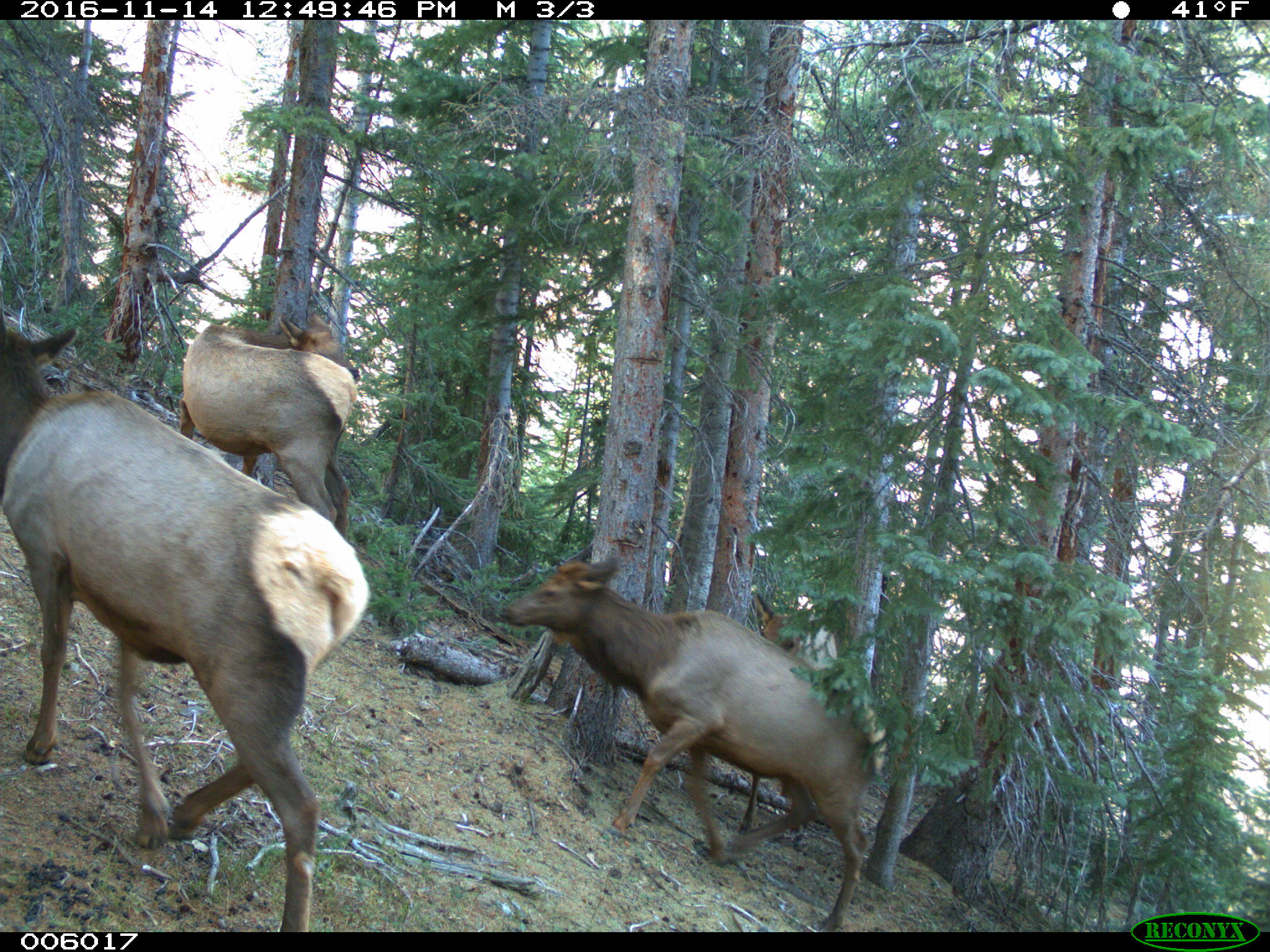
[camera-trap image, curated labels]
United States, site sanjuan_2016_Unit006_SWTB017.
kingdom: Animalia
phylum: Chordata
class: Mammalia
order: Artiodactyla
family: Cervidae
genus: Cervus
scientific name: Cervus elaphus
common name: red deer